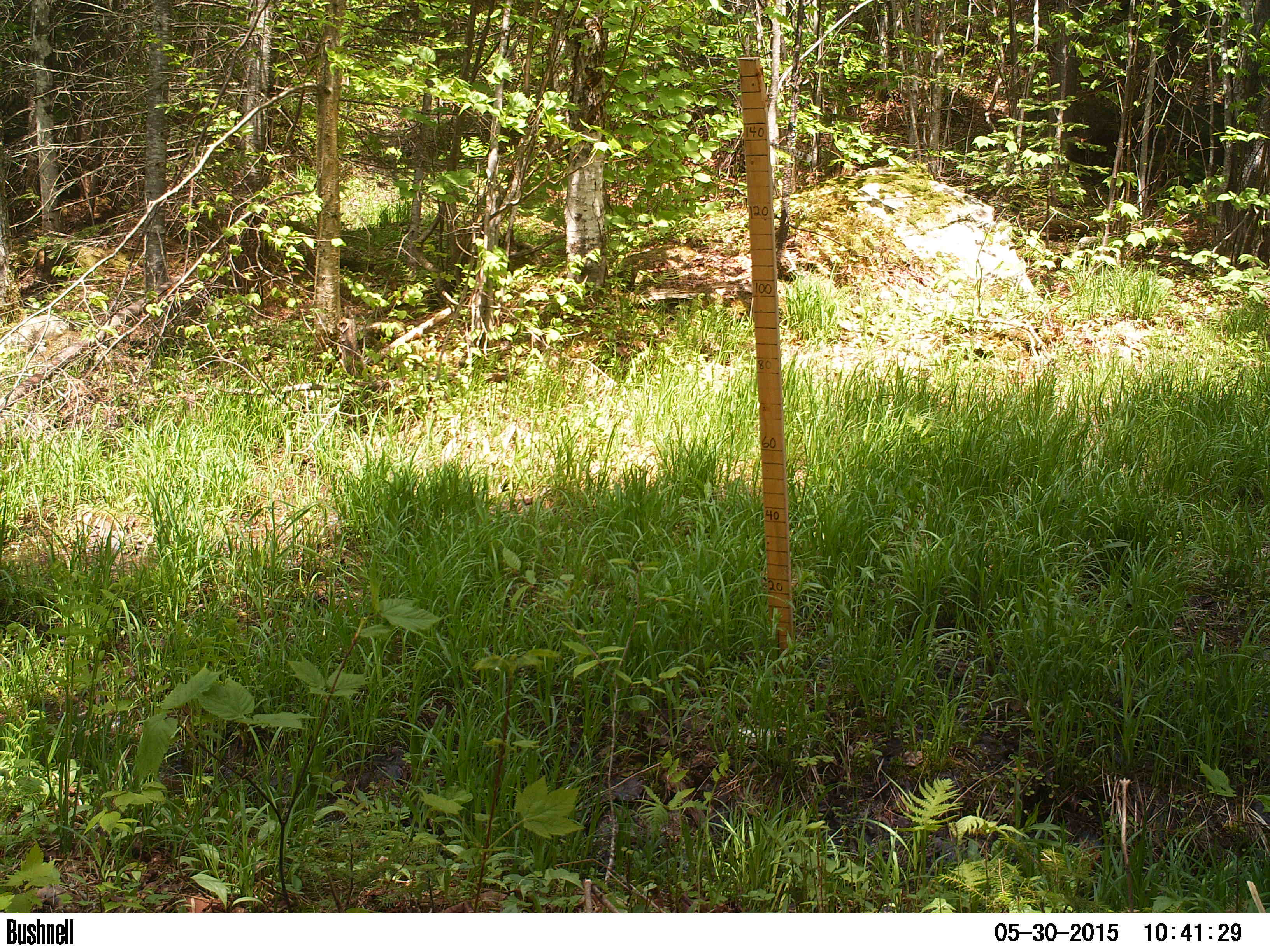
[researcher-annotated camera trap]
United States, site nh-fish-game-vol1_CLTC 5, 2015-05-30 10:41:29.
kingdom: Animalia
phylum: Chordata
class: Mammalia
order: Artiodactyla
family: Cervidae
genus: Odocoileus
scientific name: Odocoileus virginianus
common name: white-tailed deer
White-tailed deer (Odocoileus virginianus).